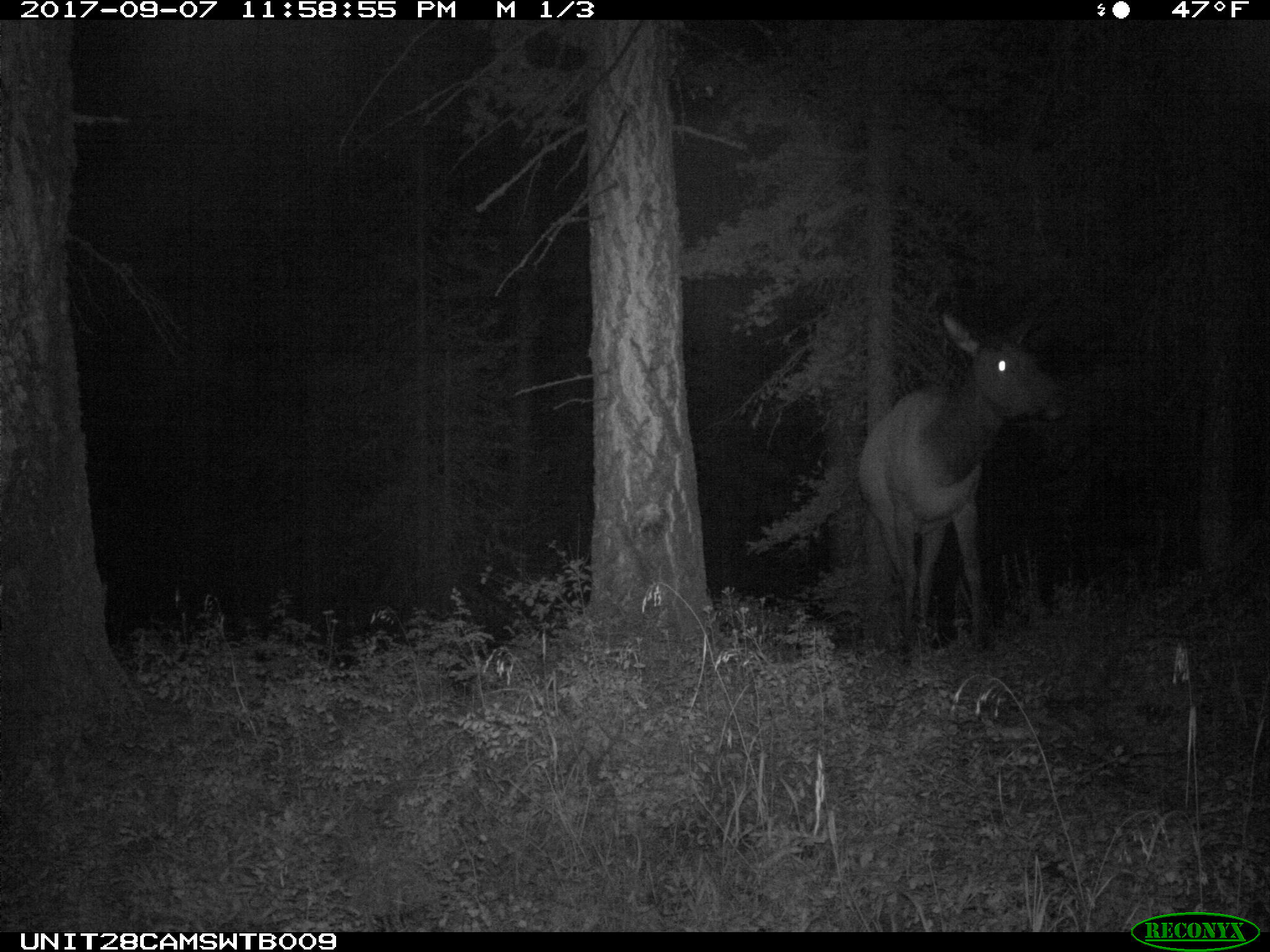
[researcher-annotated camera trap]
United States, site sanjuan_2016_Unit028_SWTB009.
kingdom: Animalia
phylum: Chordata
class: Mammalia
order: Artiodactyla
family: Cervidae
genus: Cervus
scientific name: Cervus elaphus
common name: red deer